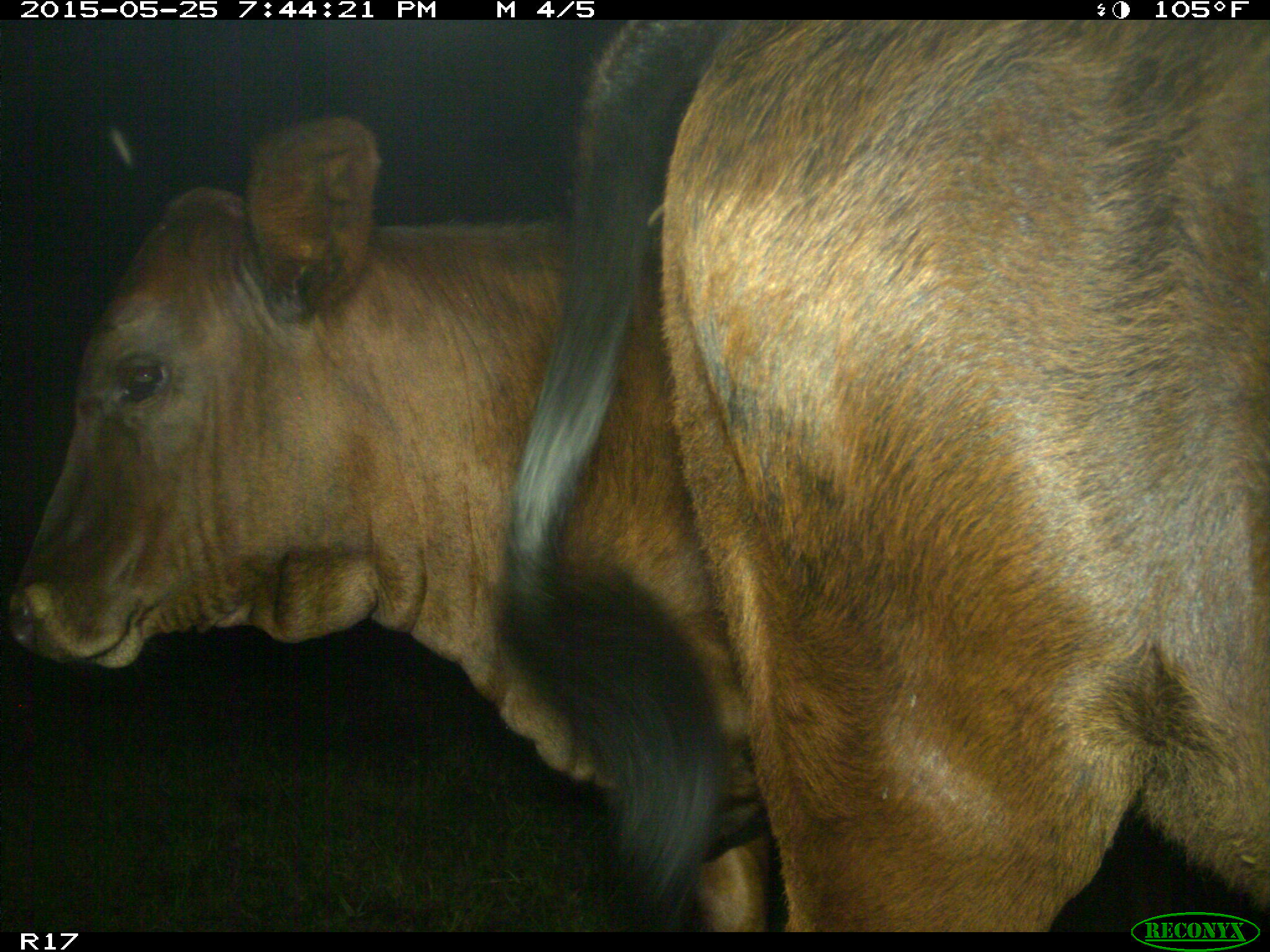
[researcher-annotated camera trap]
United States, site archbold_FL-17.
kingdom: Animalia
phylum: Chordata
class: Mammalia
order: Artiodactyla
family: Bovidae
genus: Bos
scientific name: Bos taurus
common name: domestic cow